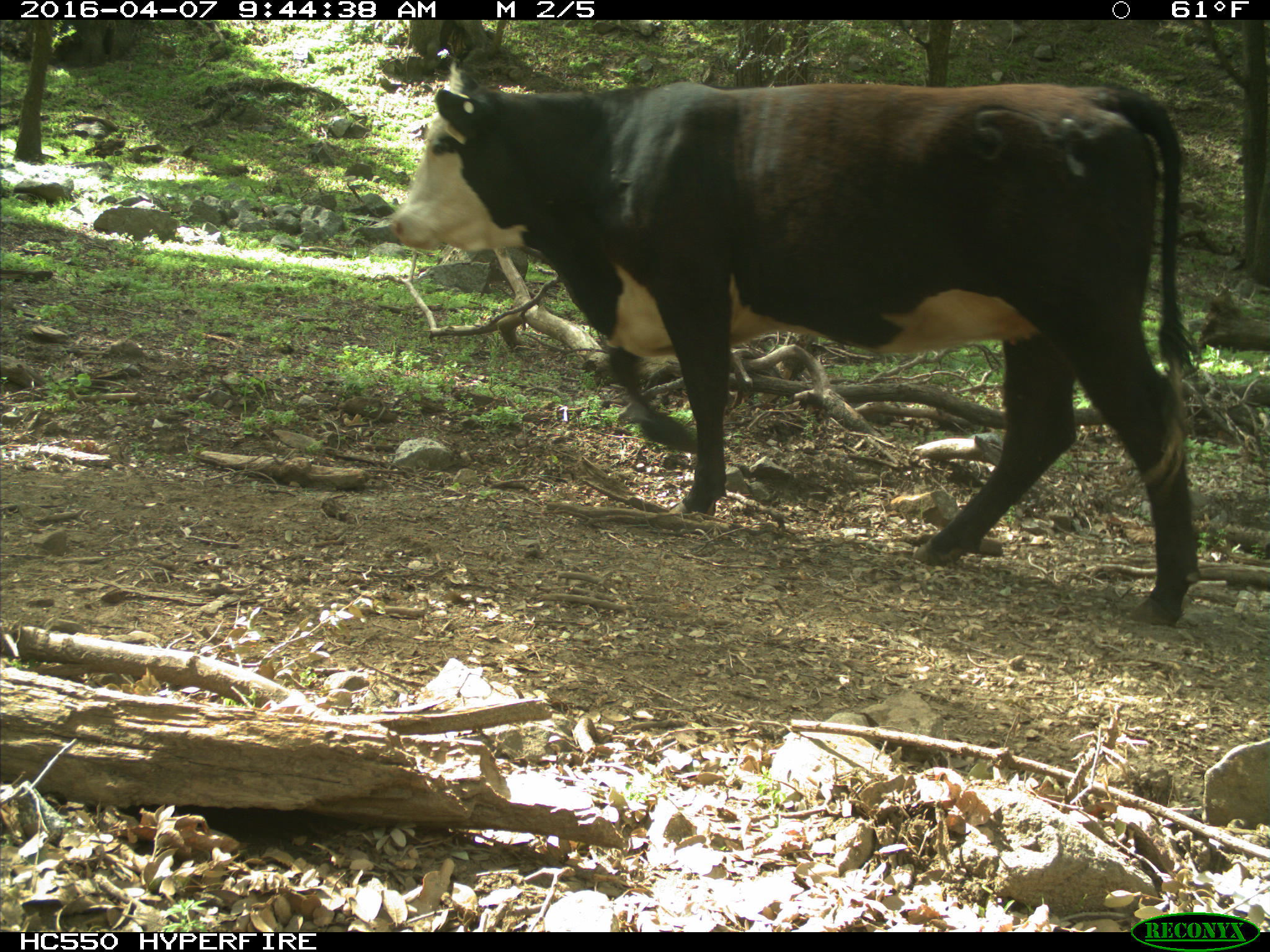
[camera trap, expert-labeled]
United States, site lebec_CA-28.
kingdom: Animalia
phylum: Chordata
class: Mammalia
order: Artiodactyla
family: Bovidae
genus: Bos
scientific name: Bos taurus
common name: domestic cow